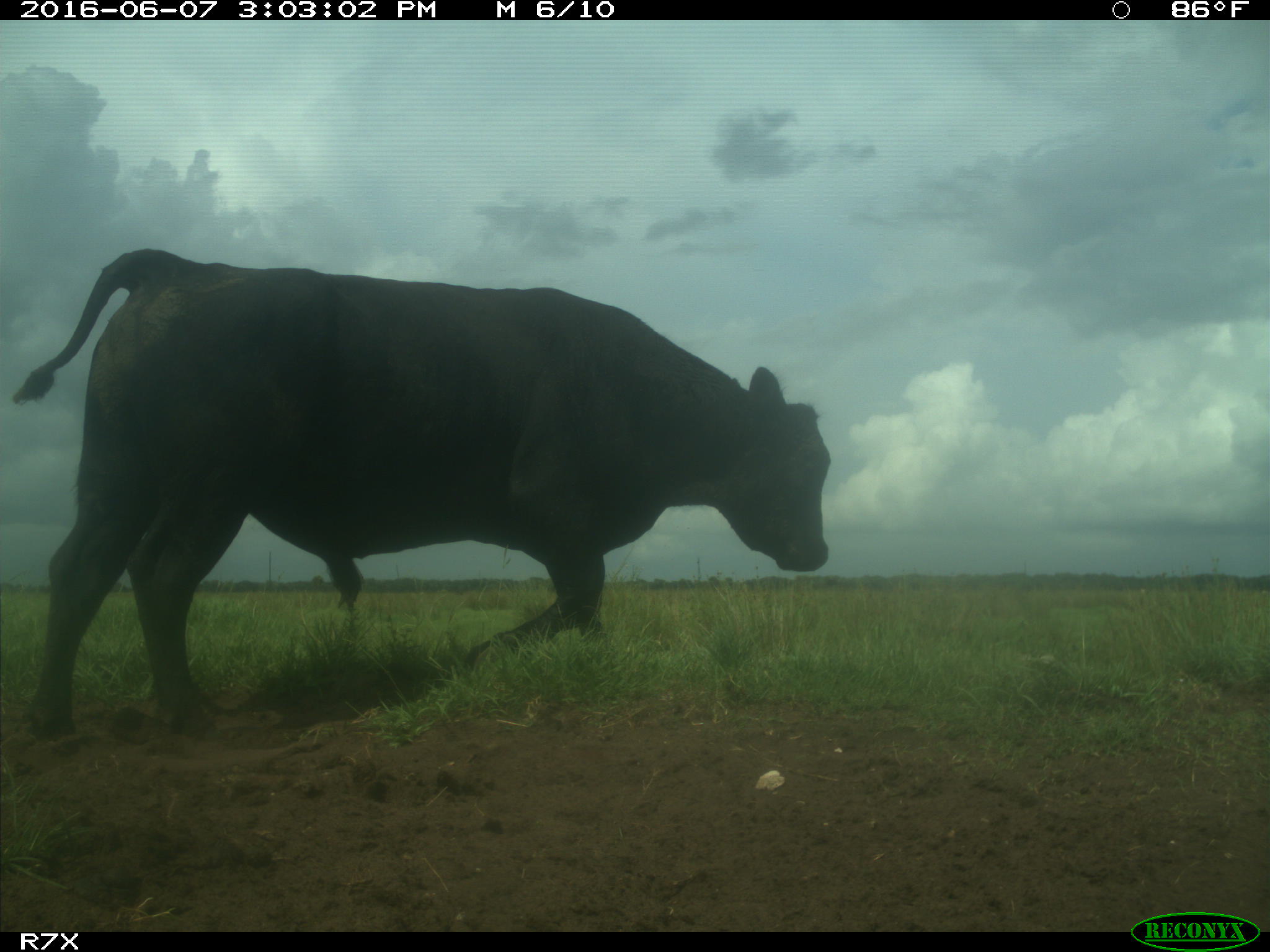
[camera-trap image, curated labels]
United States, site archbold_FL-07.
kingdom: Animalia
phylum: Chordata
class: Mammalia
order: Artiodactyla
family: Bovidae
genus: Bos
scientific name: Bos taurus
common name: domestic cow